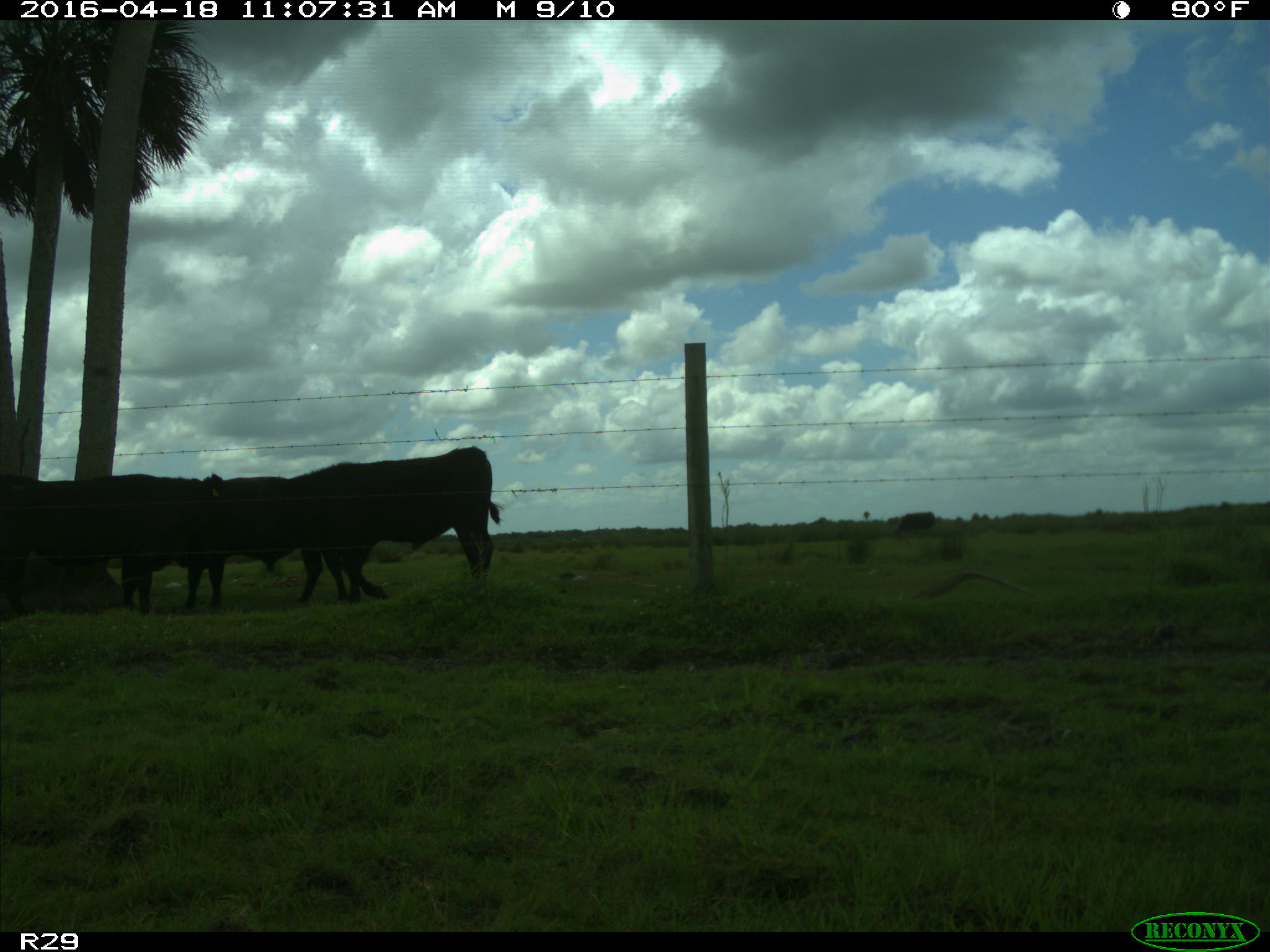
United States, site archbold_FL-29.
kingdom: Animalia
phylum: Chordata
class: Mammalia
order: Artiodactyla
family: Bovidae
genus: Bos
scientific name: Bos taurus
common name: domestic cow